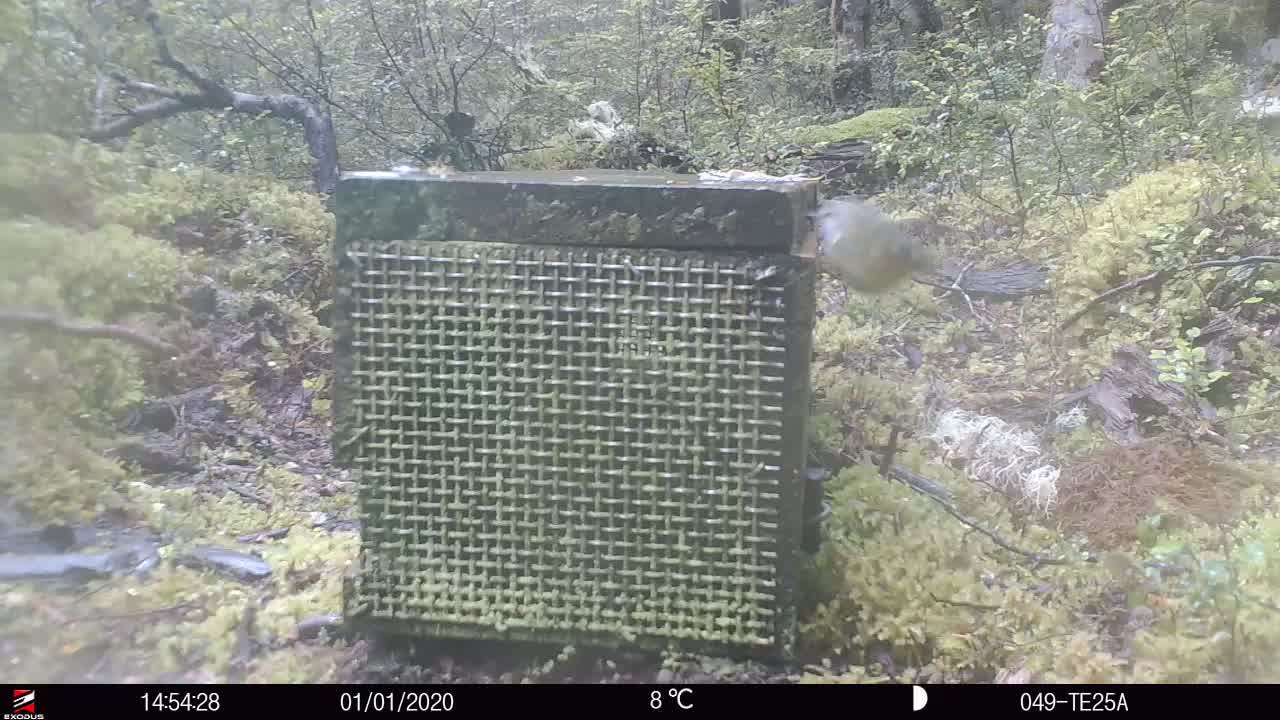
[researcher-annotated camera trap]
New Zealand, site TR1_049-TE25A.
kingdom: Animalia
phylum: Chordata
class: Aves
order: Passeriformes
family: Acanthisittidae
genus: Acanthisitta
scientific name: Acanthisitta chloris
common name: rifleman